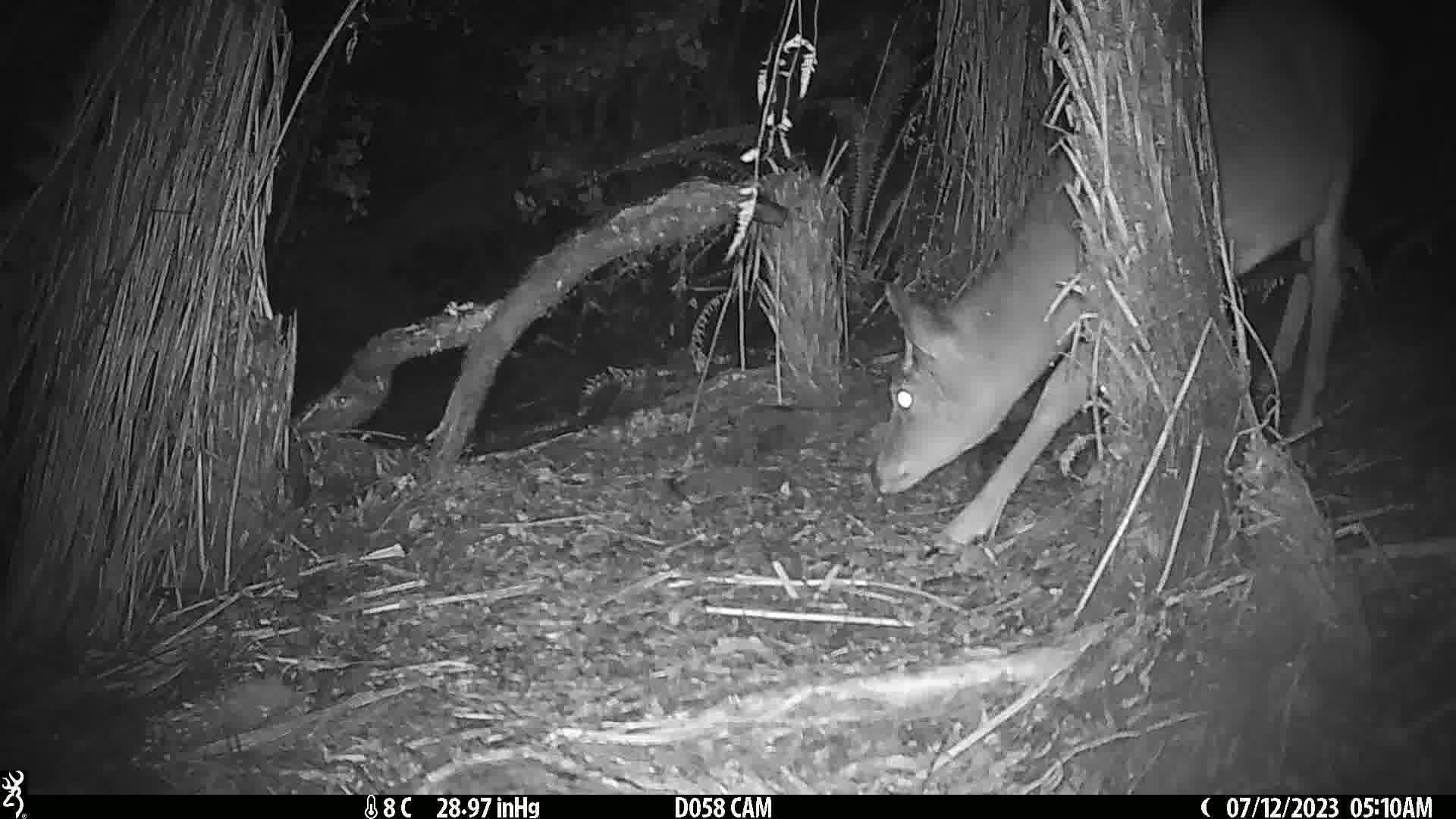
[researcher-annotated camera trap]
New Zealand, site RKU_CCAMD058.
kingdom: Animalia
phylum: Chordata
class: Mammalia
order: Artiodactyla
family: Cervidae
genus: Odocoileus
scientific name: Odocoileus virginianus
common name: white-tailed deer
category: white tailed deer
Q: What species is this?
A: White tailed deer (white-tailed deer) (Odocoileus virginianus).